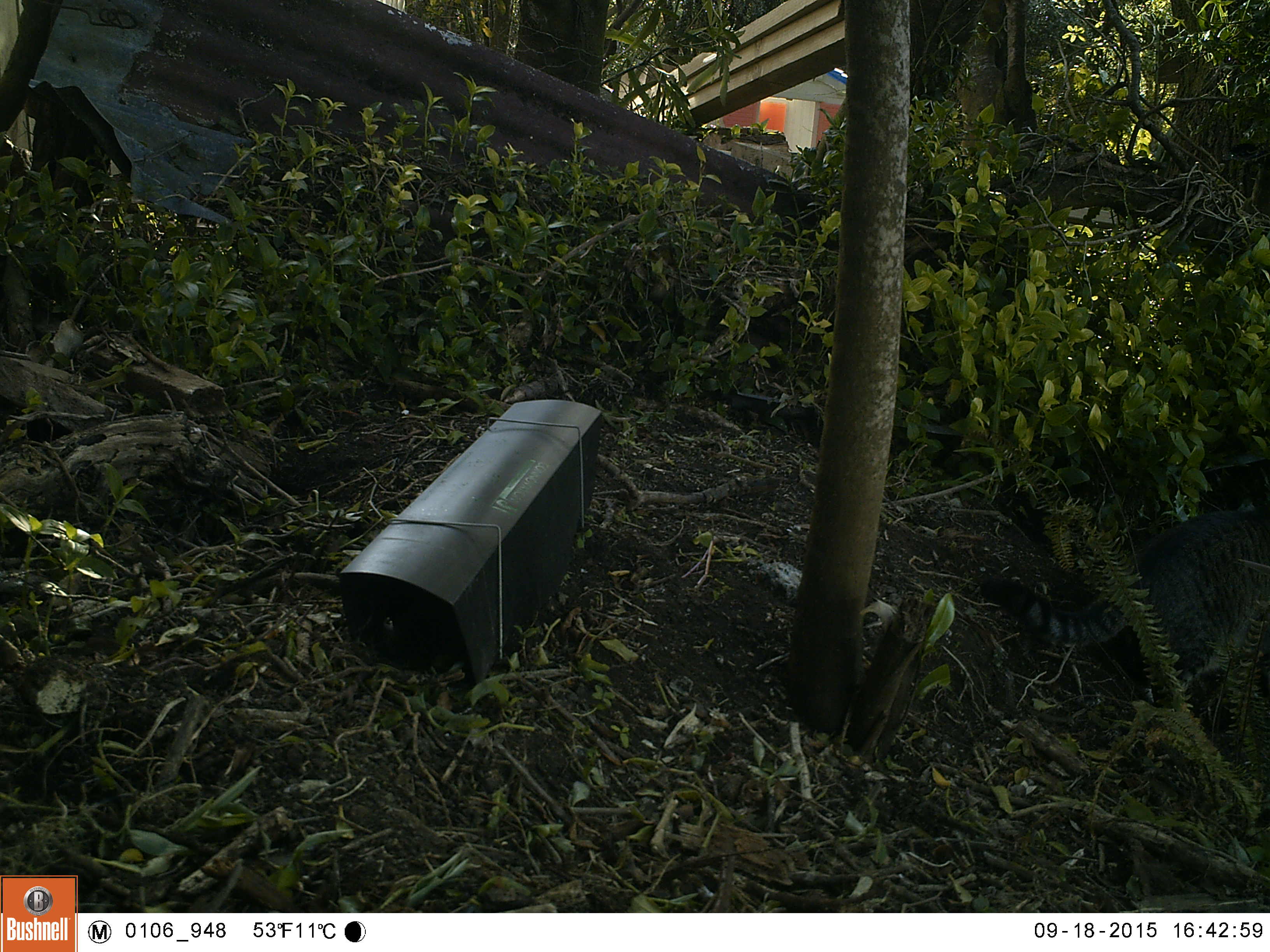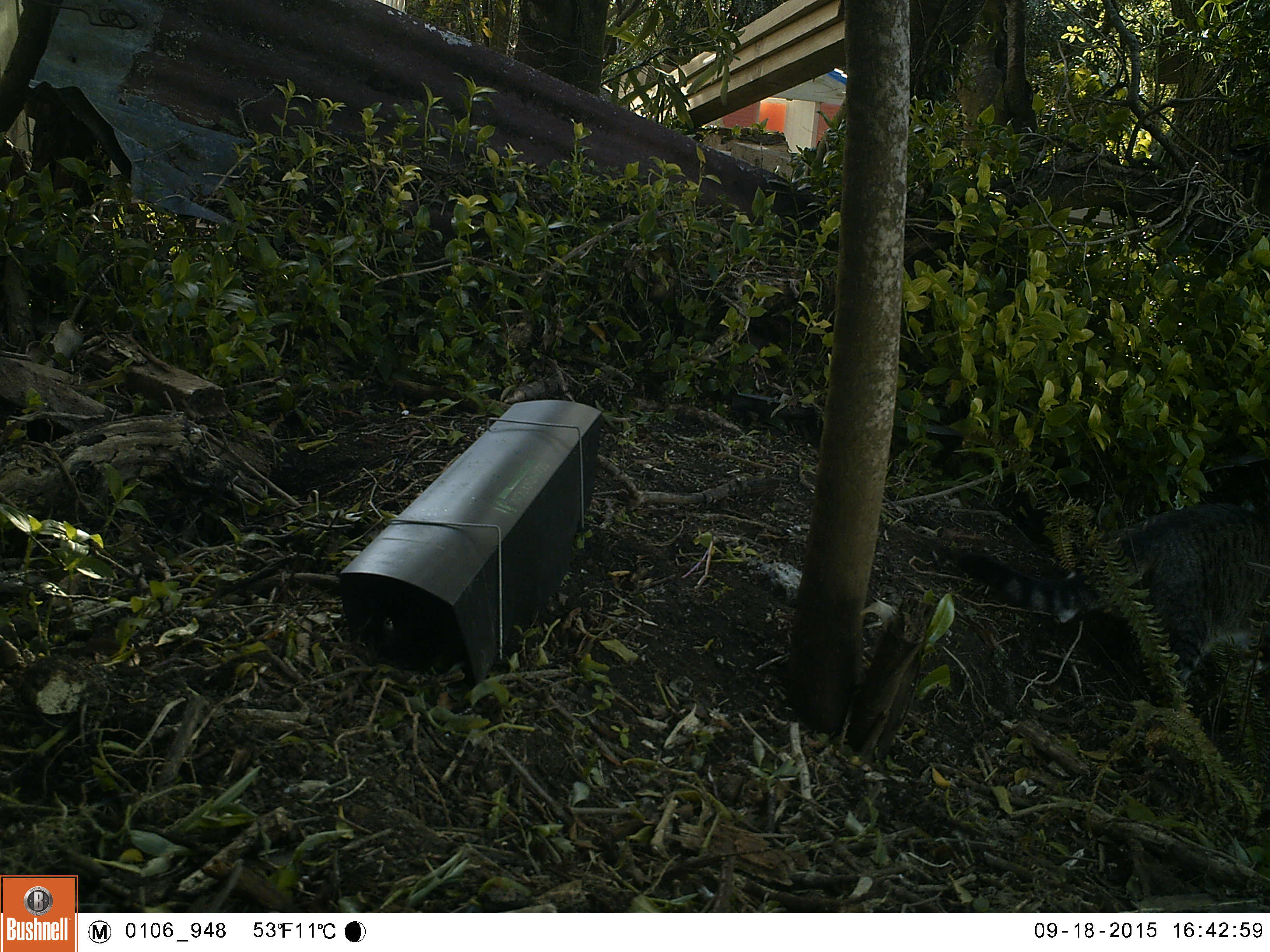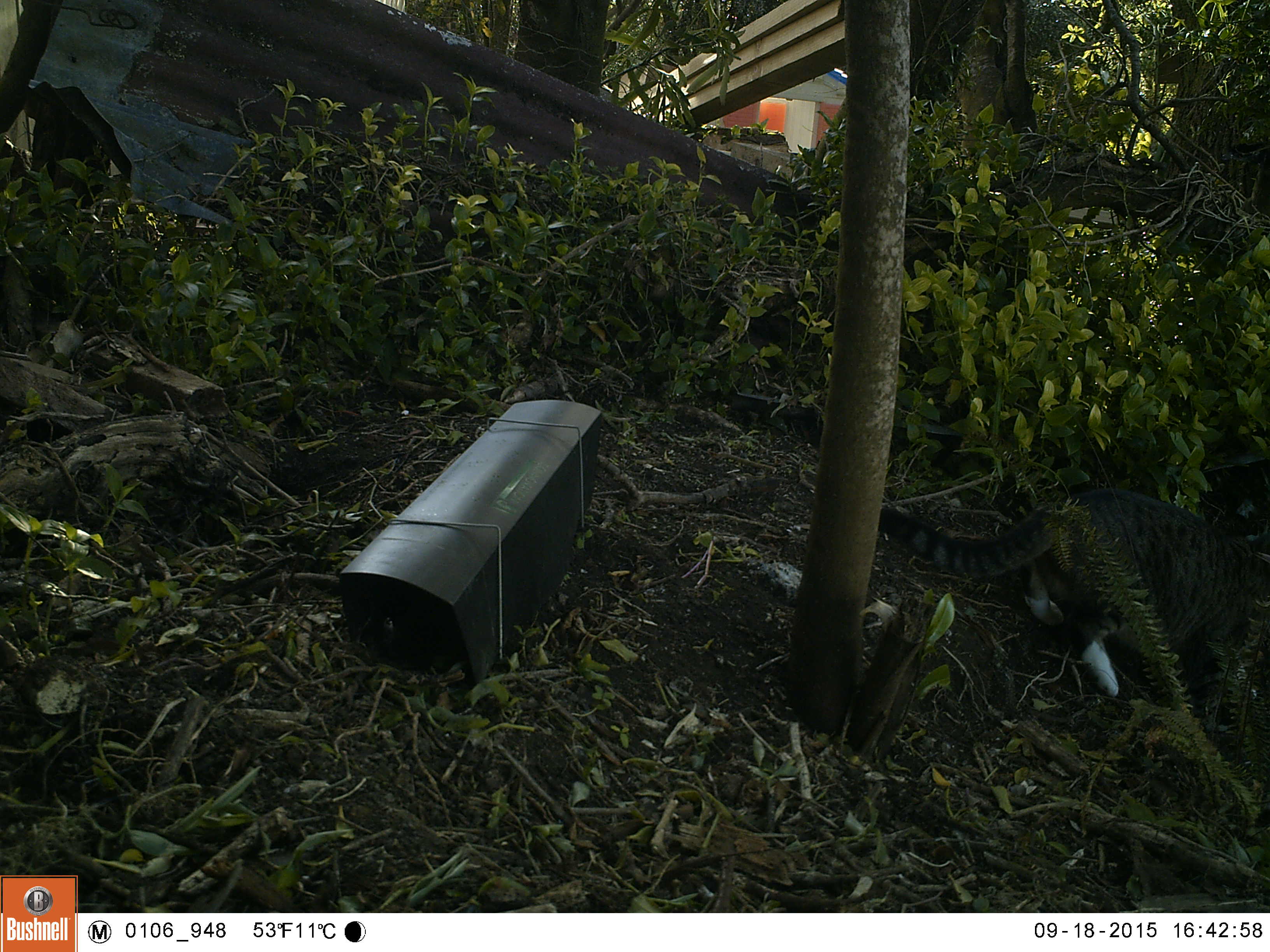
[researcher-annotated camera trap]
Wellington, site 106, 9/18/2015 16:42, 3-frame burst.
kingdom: Animalia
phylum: Chordata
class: Mammalia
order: Carnivora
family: Felidae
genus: Felis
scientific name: Felis catus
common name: cat